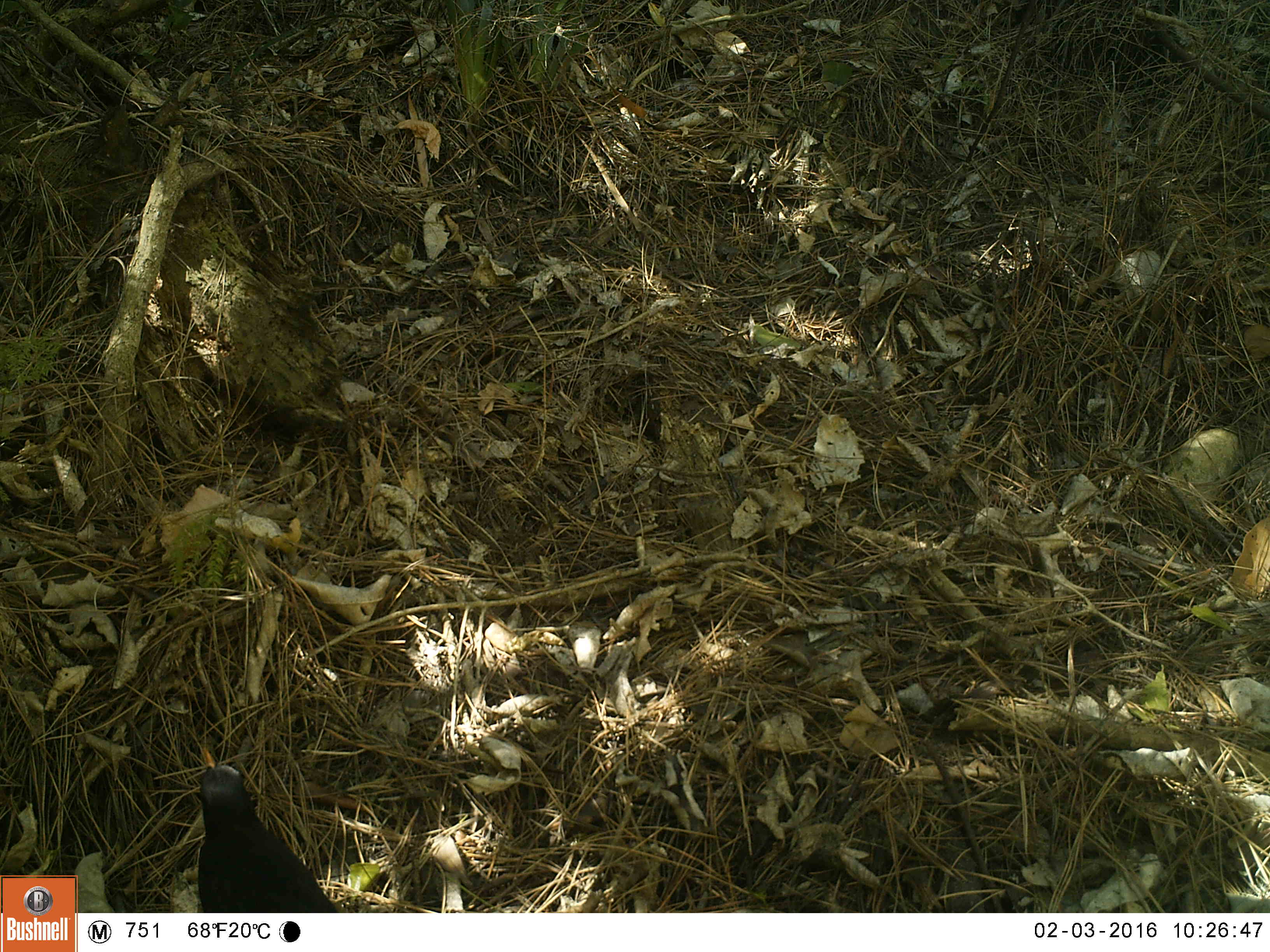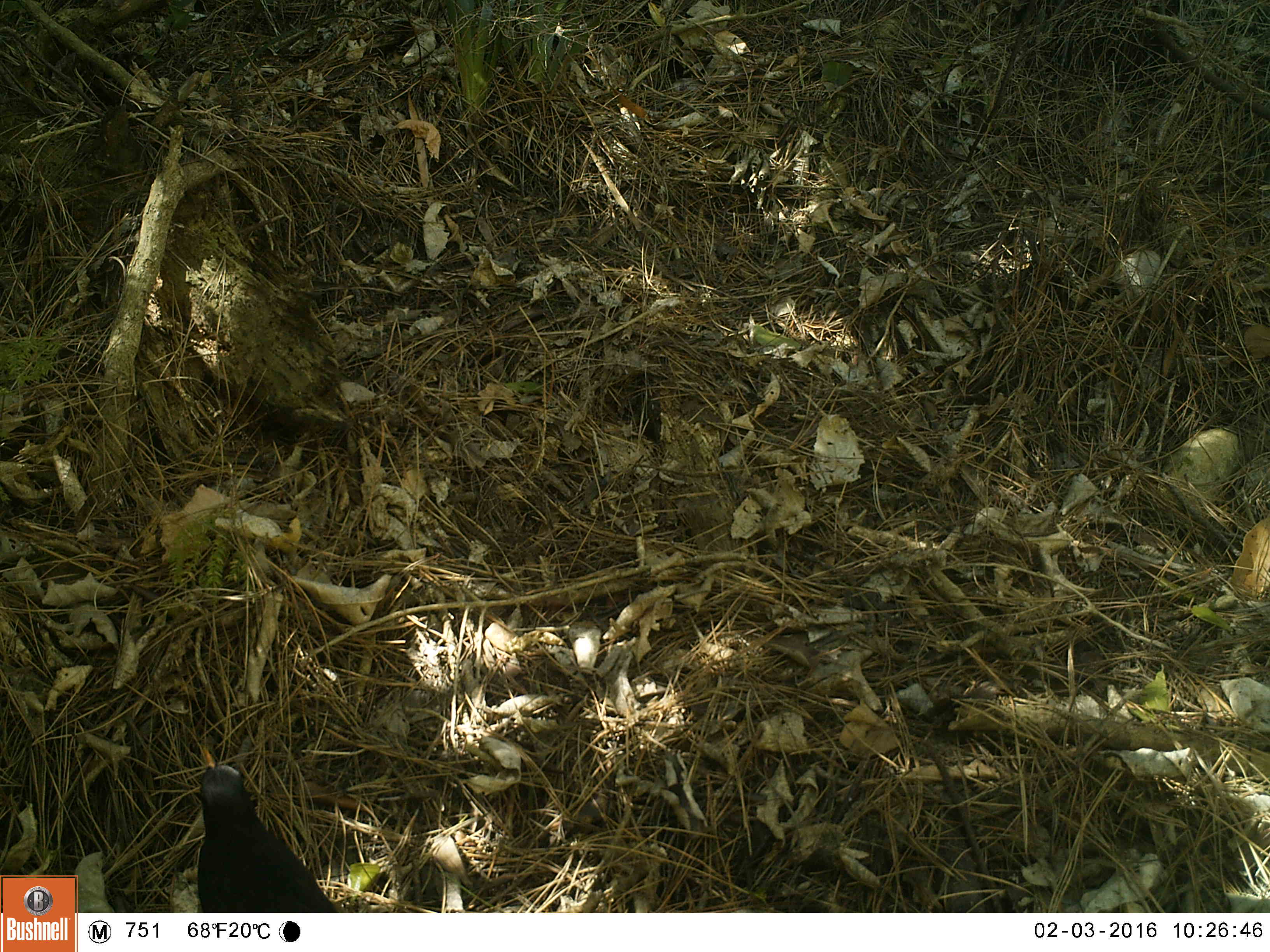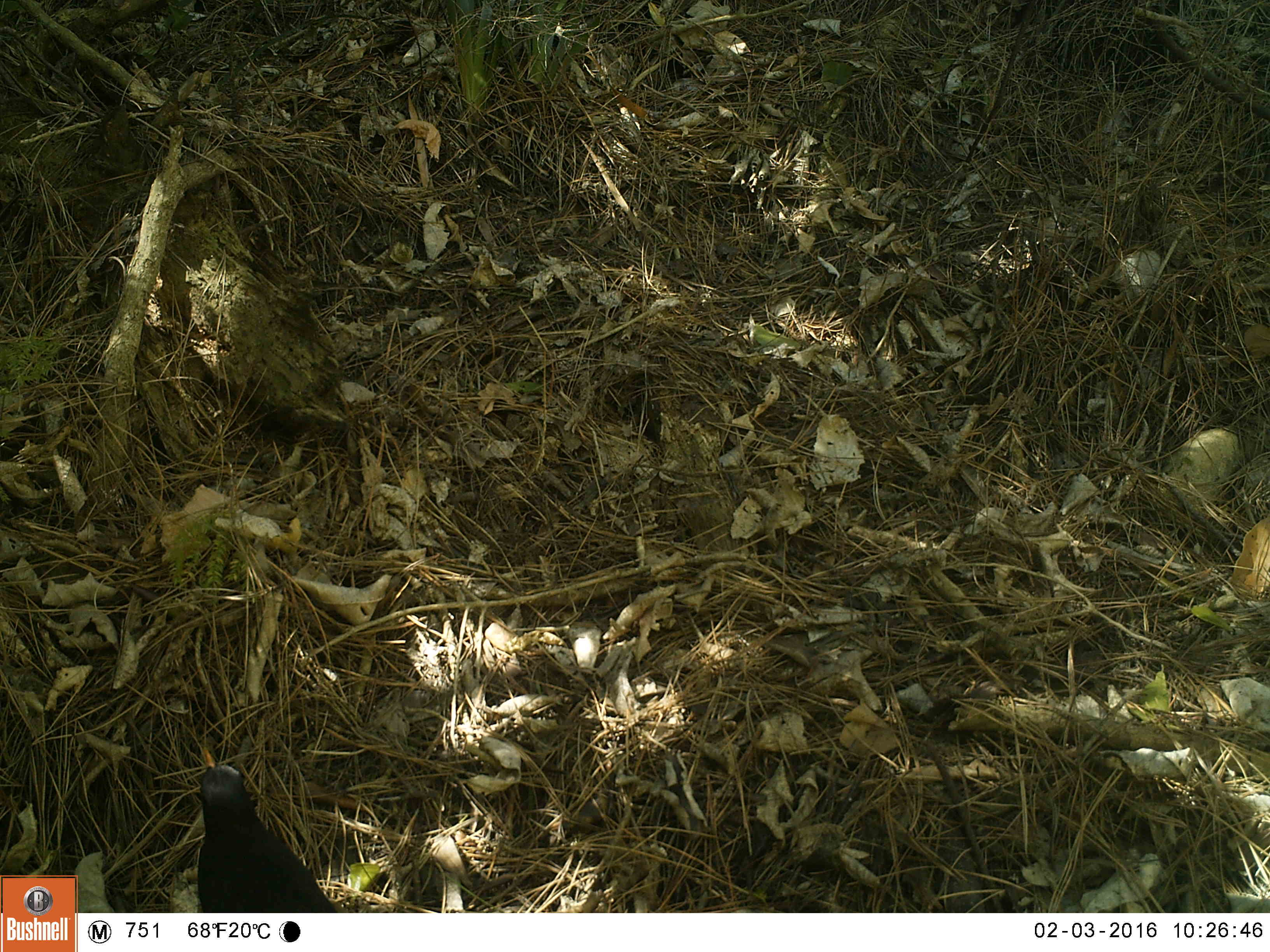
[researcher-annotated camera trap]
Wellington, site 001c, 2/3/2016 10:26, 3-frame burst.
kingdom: Animalia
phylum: Chordata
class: Aves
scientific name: Aves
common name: bird